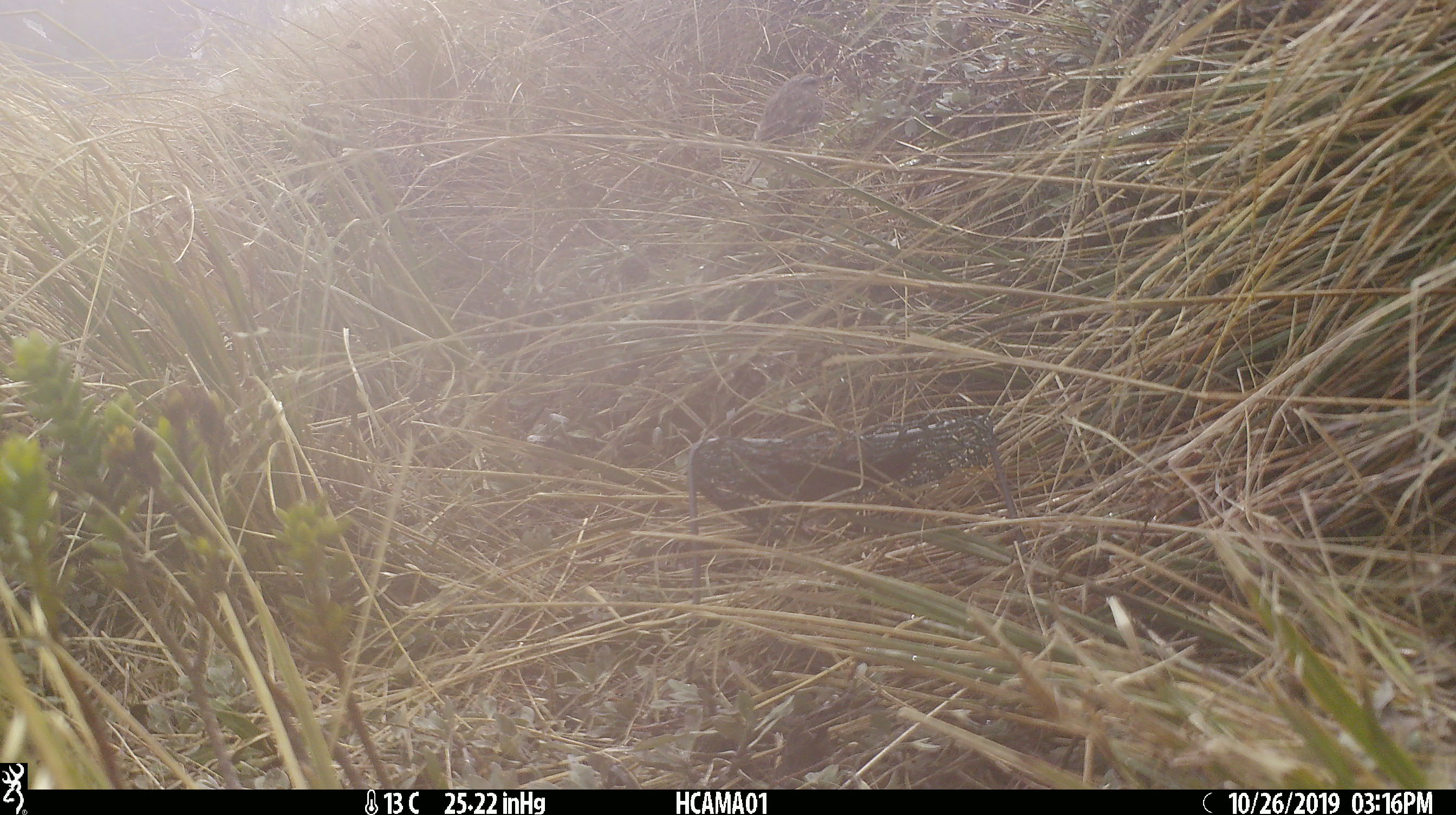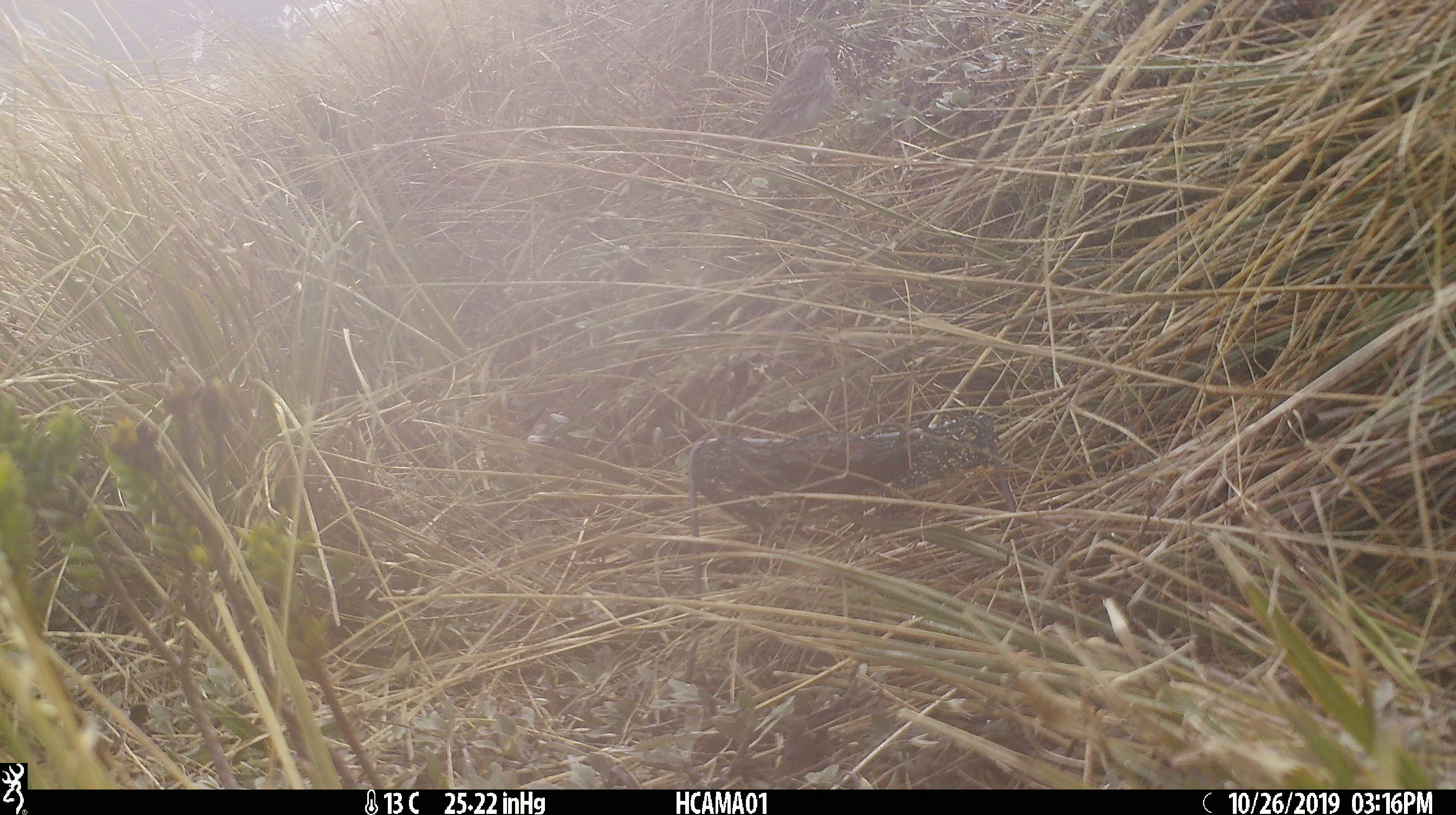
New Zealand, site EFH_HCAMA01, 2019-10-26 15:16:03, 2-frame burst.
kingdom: Animalia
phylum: Chordata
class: Aves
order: Passeriformes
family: Motacillidae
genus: Anthus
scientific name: Anthus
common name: pipit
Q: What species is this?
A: Pipit (Anthus).